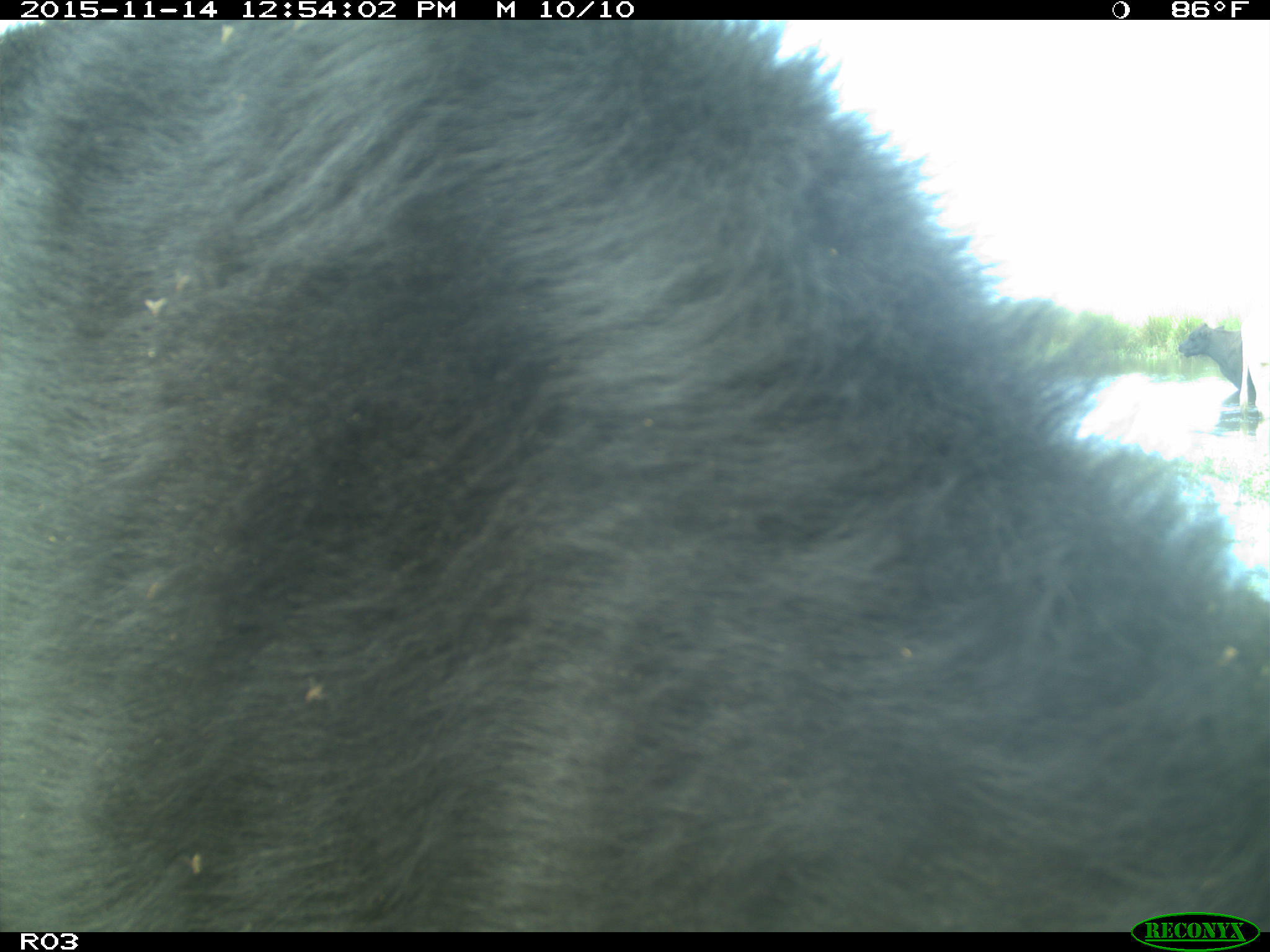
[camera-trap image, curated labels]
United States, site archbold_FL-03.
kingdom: Animalia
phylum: Chordata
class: Mammalia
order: Artiodactyla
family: Bovidae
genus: Bos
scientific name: Bos taurus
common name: domestic cow